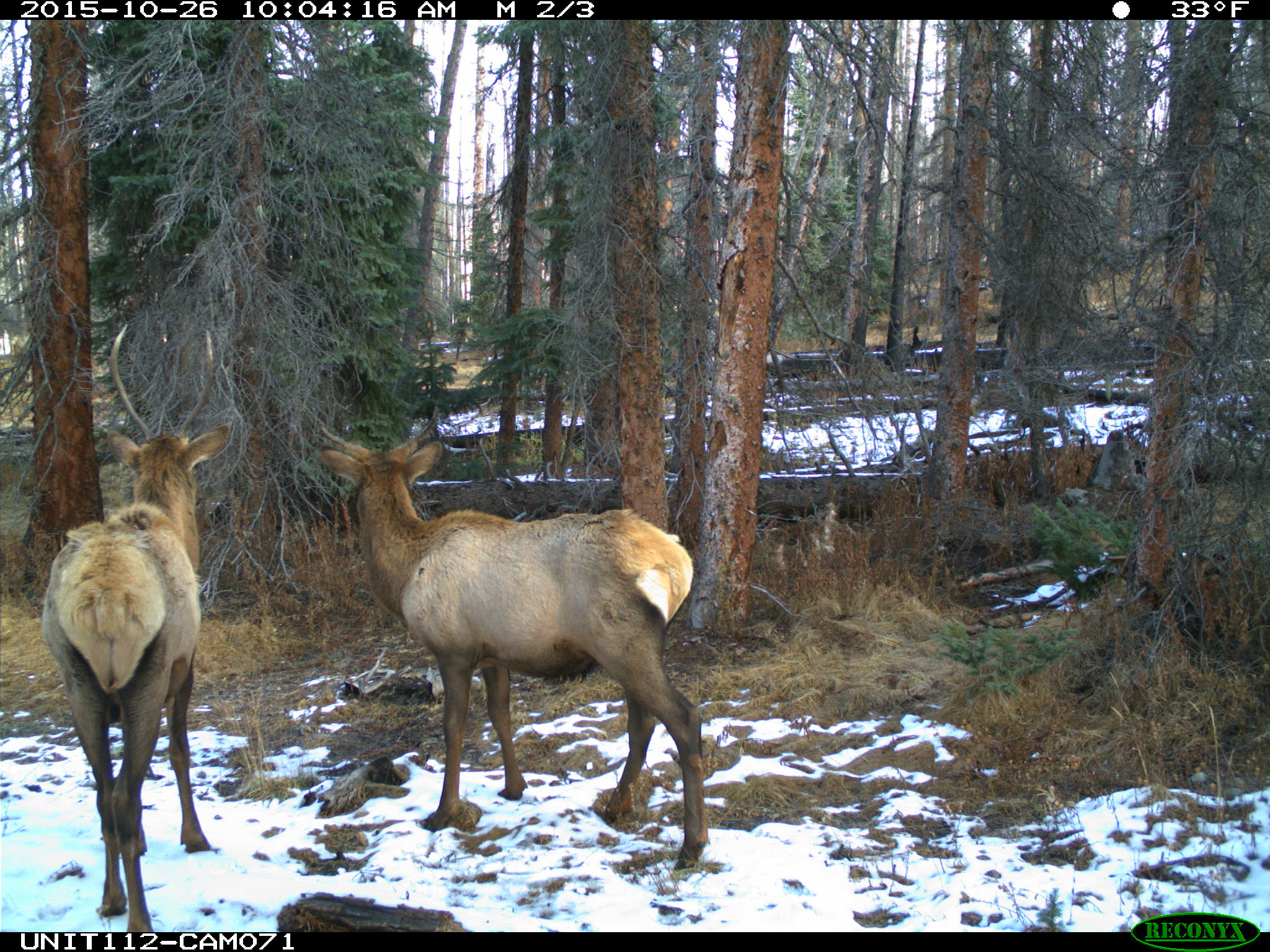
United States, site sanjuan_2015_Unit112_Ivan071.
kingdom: Animalia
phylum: Chordata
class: Mammalia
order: Artiodactyla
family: Cervidae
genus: Cervus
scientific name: Cervus elaphus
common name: red deer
Cervus elaphus (red deer).